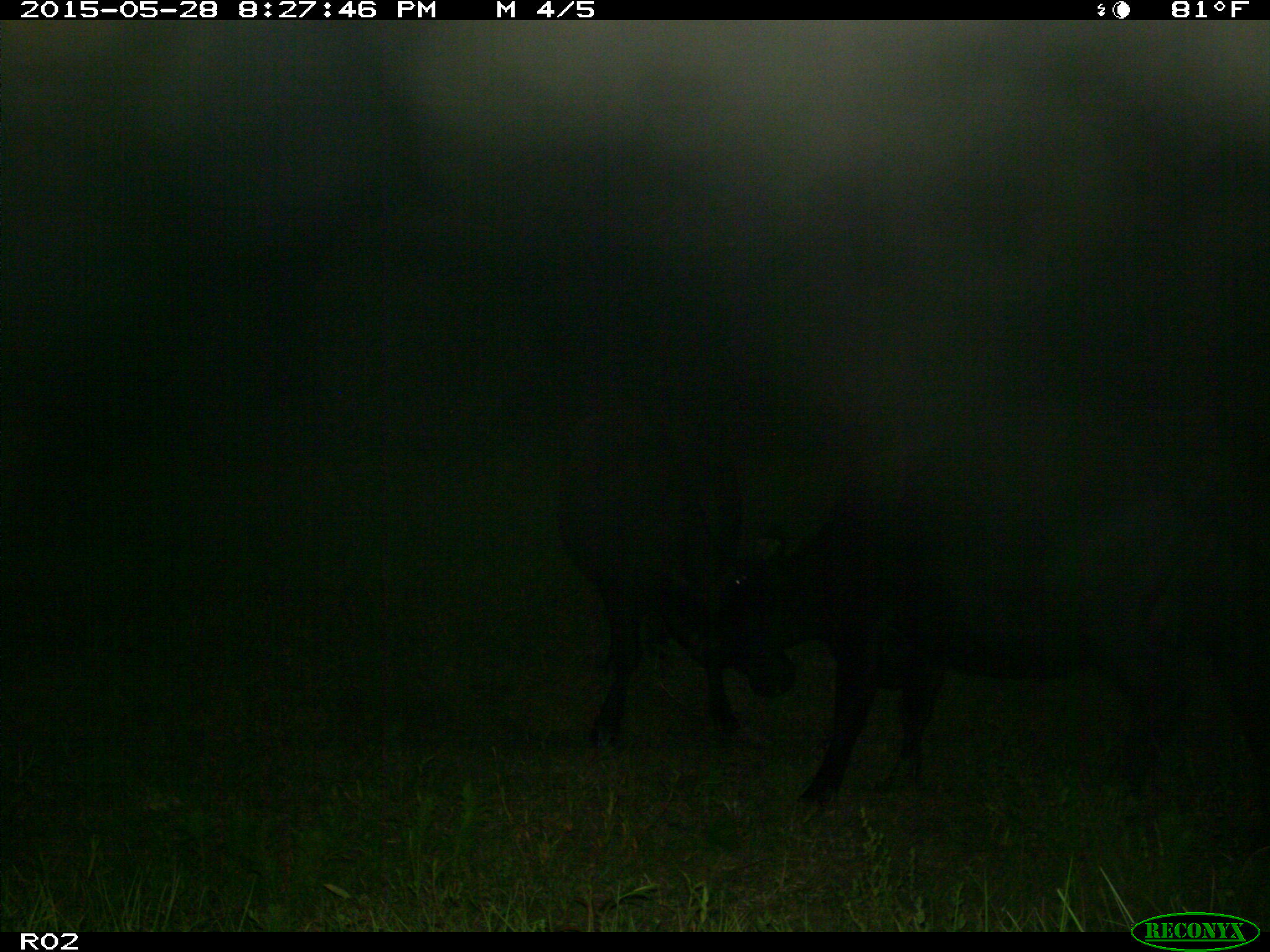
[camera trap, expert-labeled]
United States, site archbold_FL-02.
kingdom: Animalia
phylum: Chordata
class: Mammalia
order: Artiodactyla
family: Bovidae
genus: Bos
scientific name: Bos taurus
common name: domestic cow